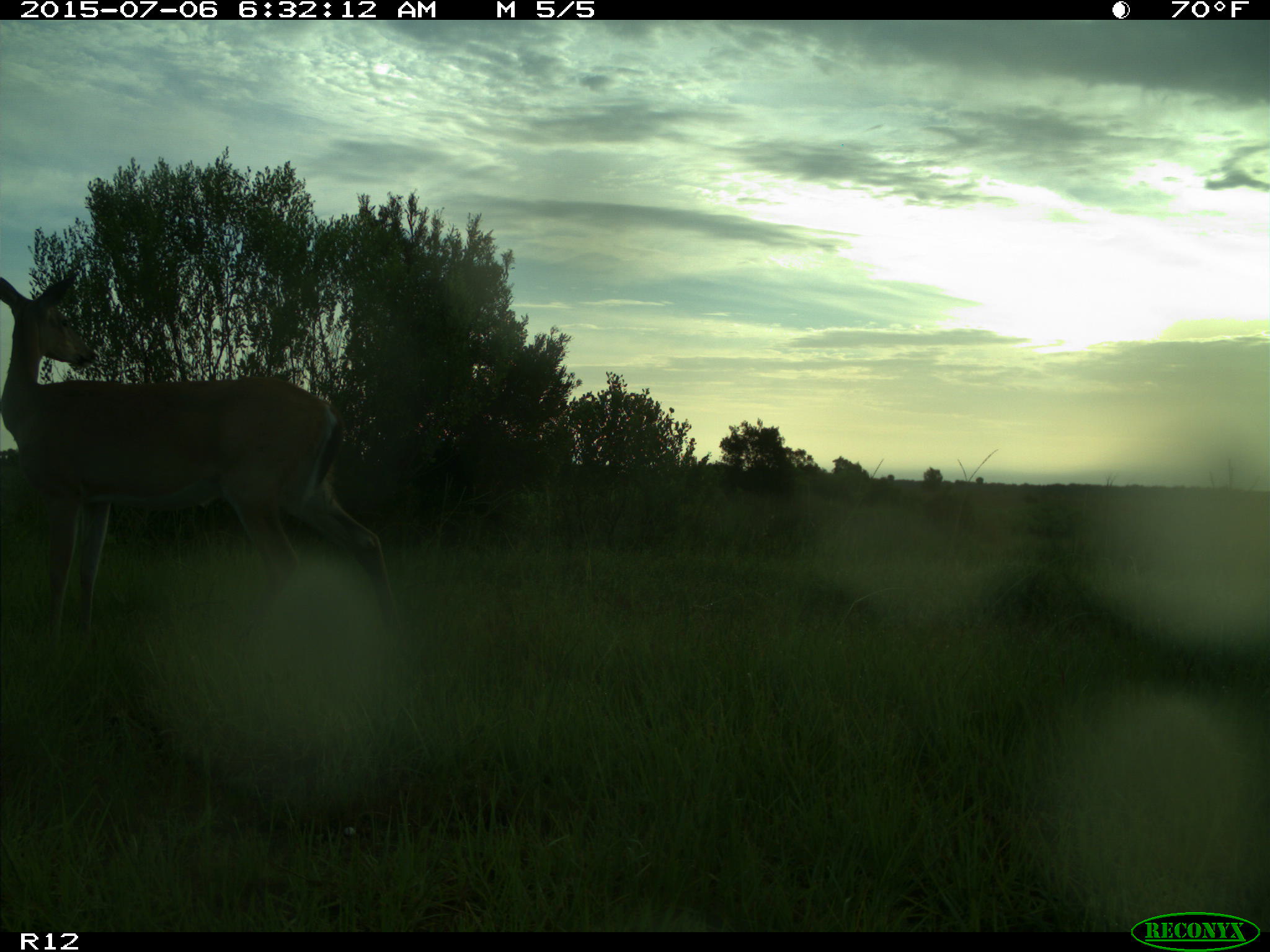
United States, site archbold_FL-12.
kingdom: Animalia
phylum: Chordata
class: Mammalia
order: Artiodactyla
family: Cervidae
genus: Odocoileus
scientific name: Odocoileus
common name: deer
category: unidentified deer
Unidentified deer (deer) (Odocoileus).